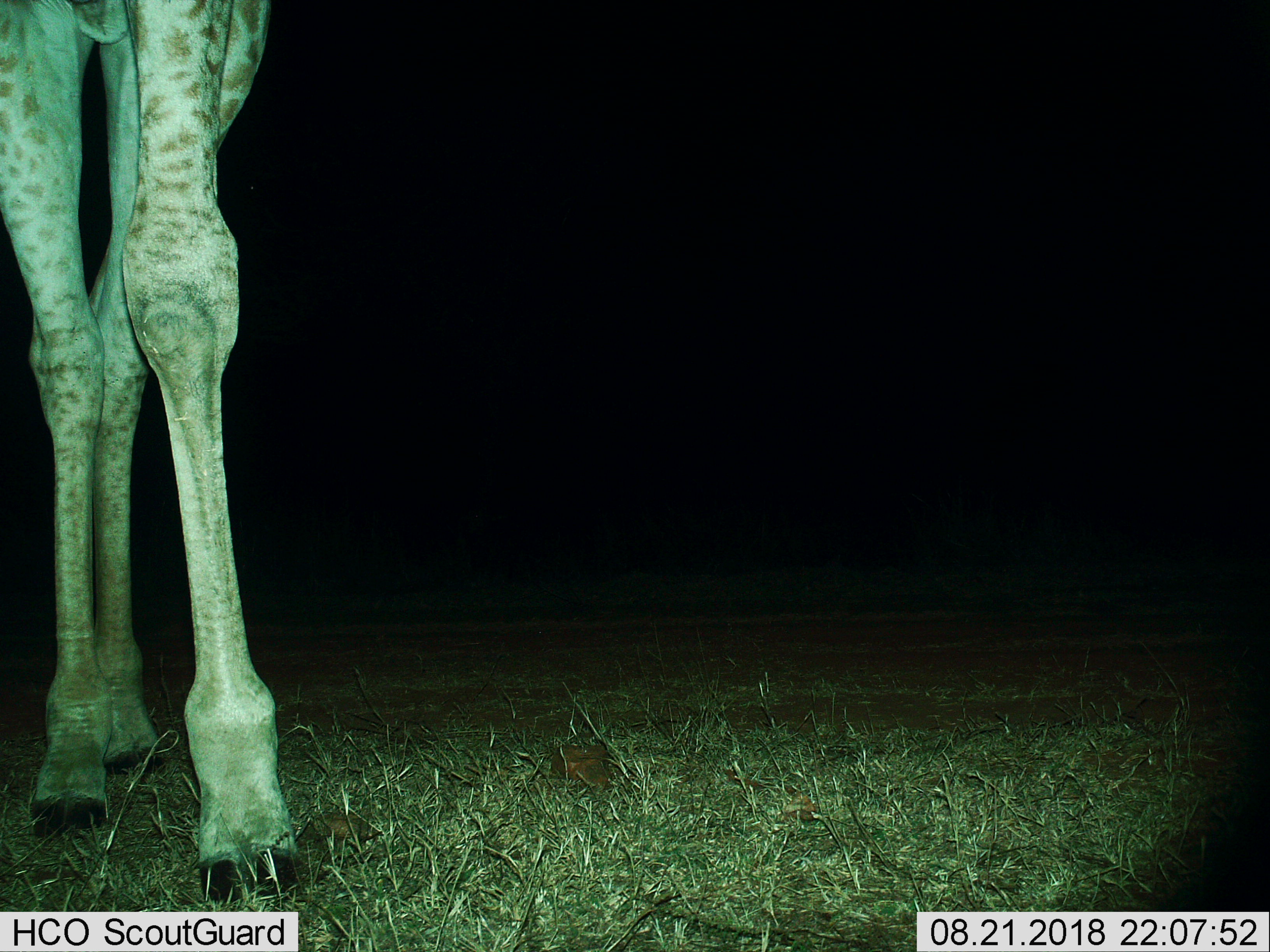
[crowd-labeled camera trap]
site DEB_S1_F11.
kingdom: Animalia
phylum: Chordata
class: Mammalia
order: Artiodactyla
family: Giraffidae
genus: Giraffa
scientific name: Giraffa camelopardalis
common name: giraffe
Giraffe (Giraffa camelopardalis), count 1. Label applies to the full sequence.